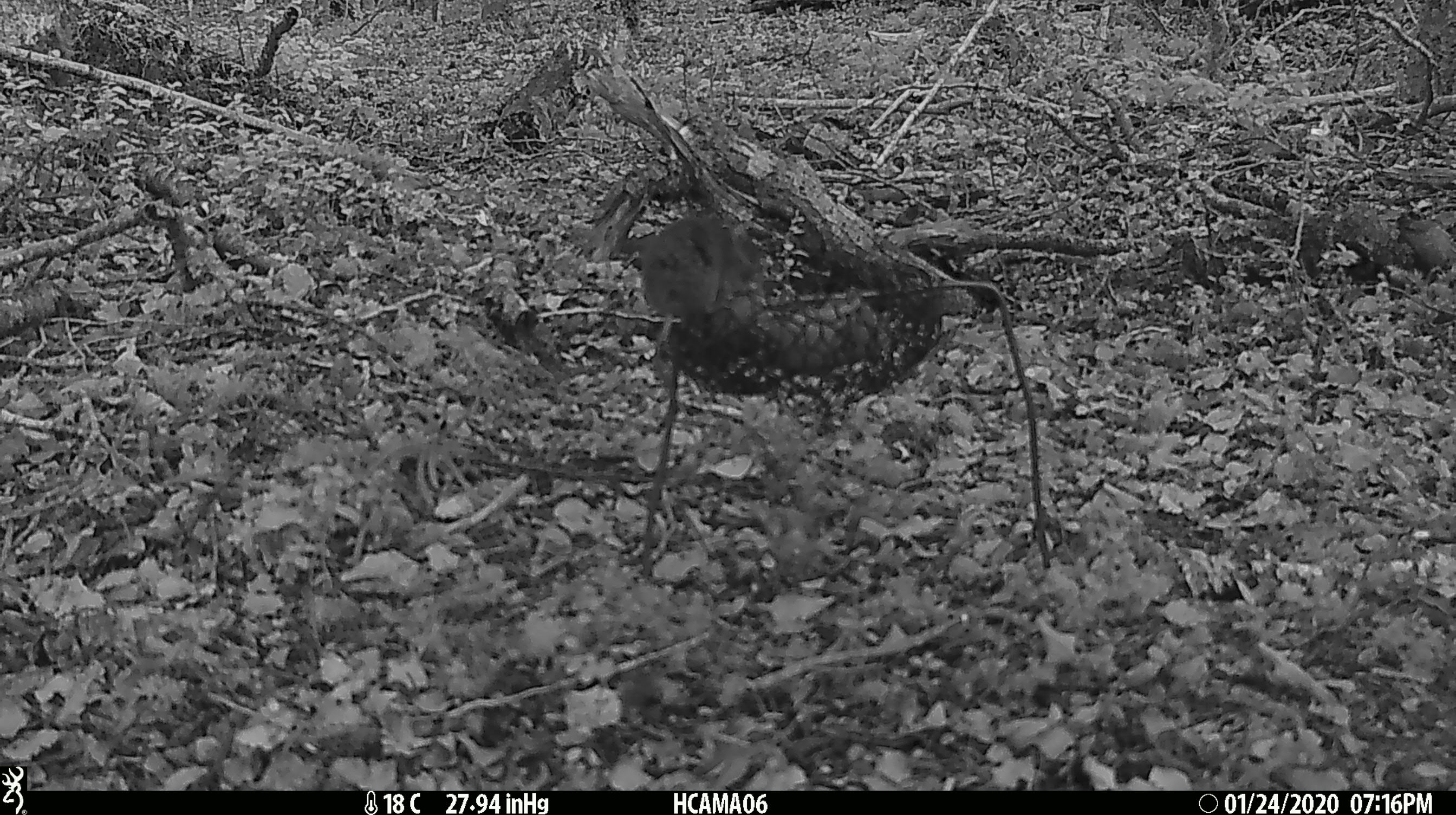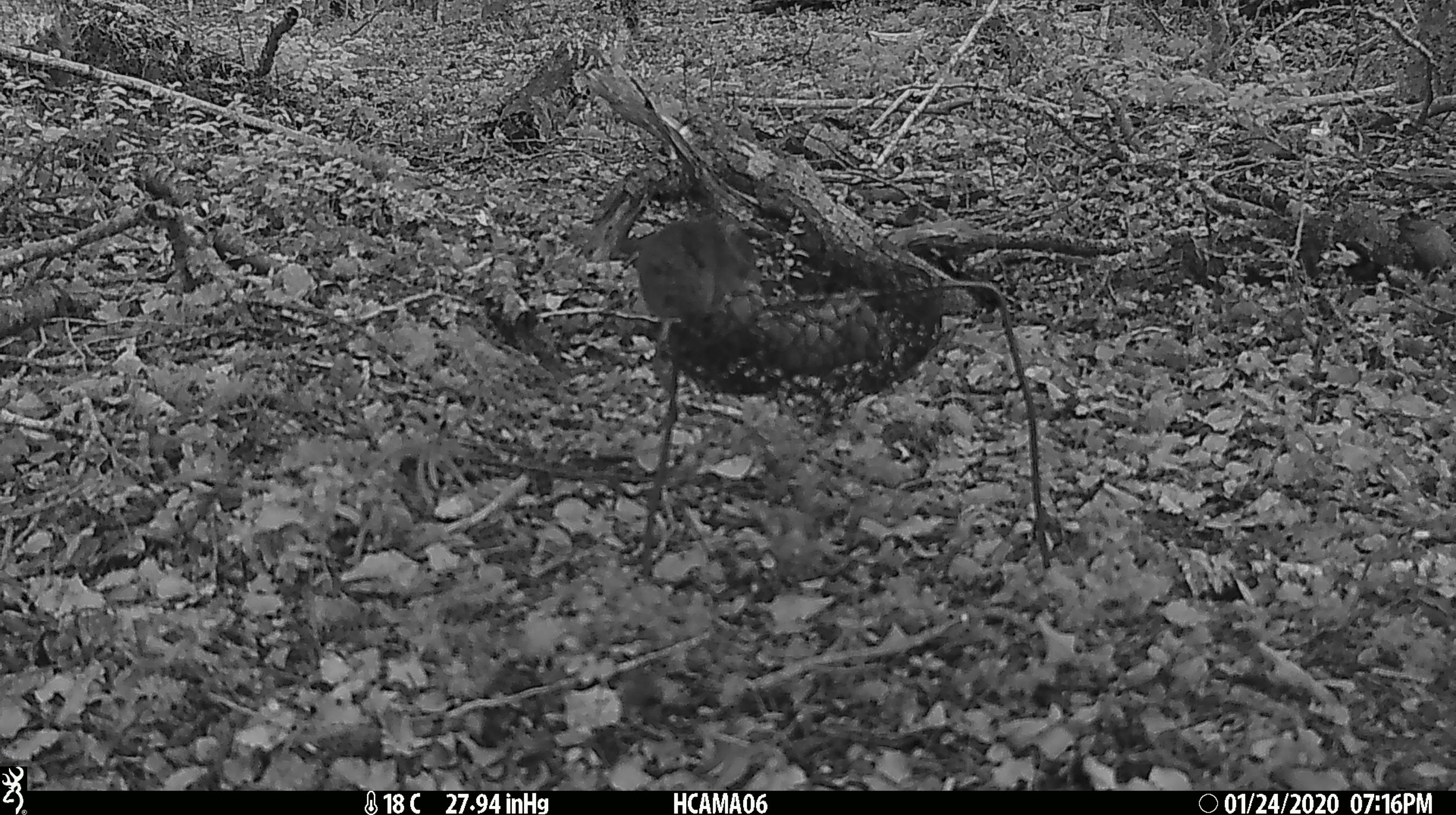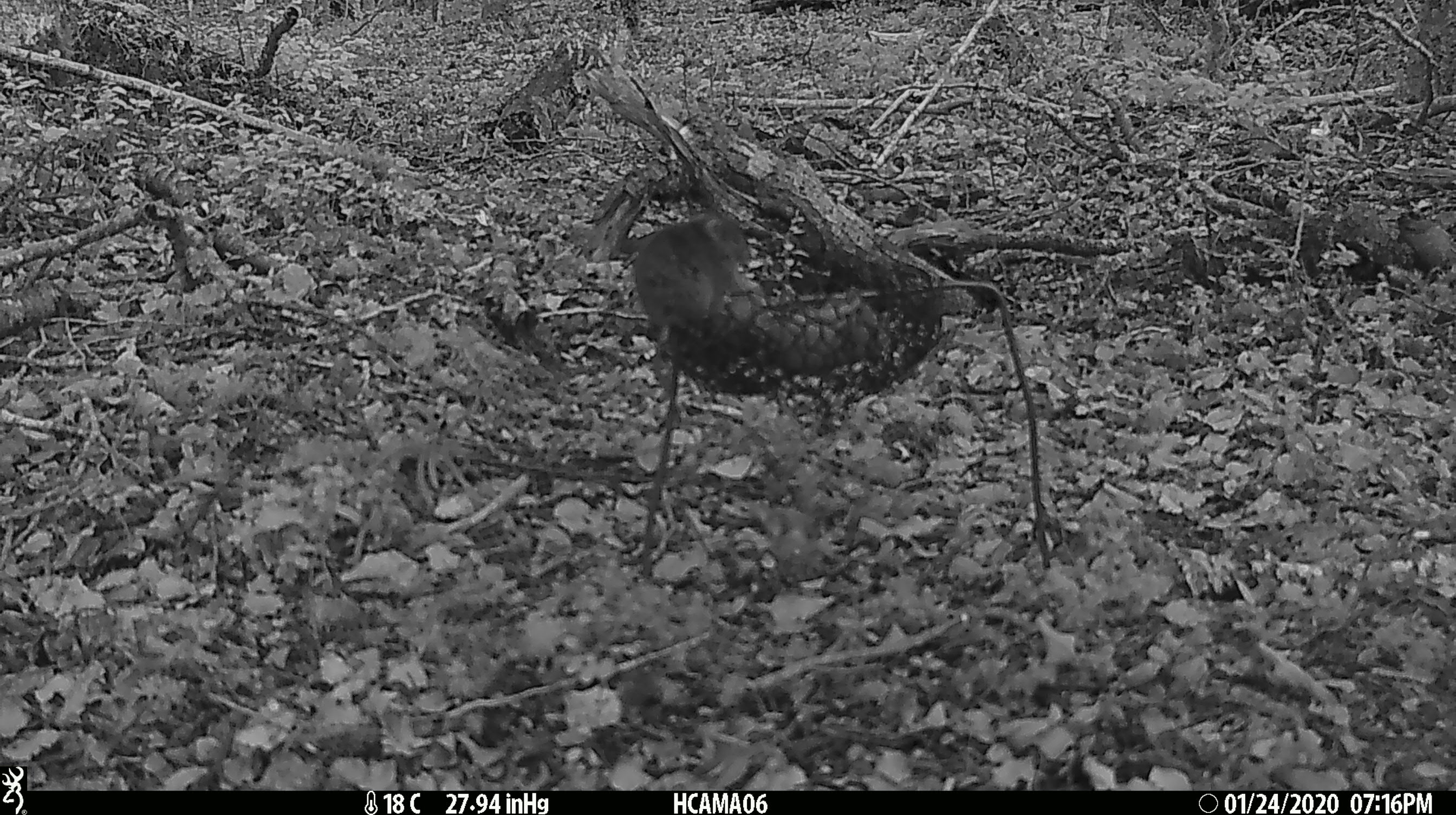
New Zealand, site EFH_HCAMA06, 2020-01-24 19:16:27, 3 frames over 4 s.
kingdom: Animalia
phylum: Chordata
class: Mammalia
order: Rodentia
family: Muridae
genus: Mus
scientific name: Mus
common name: mouse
Mouse (Mus).